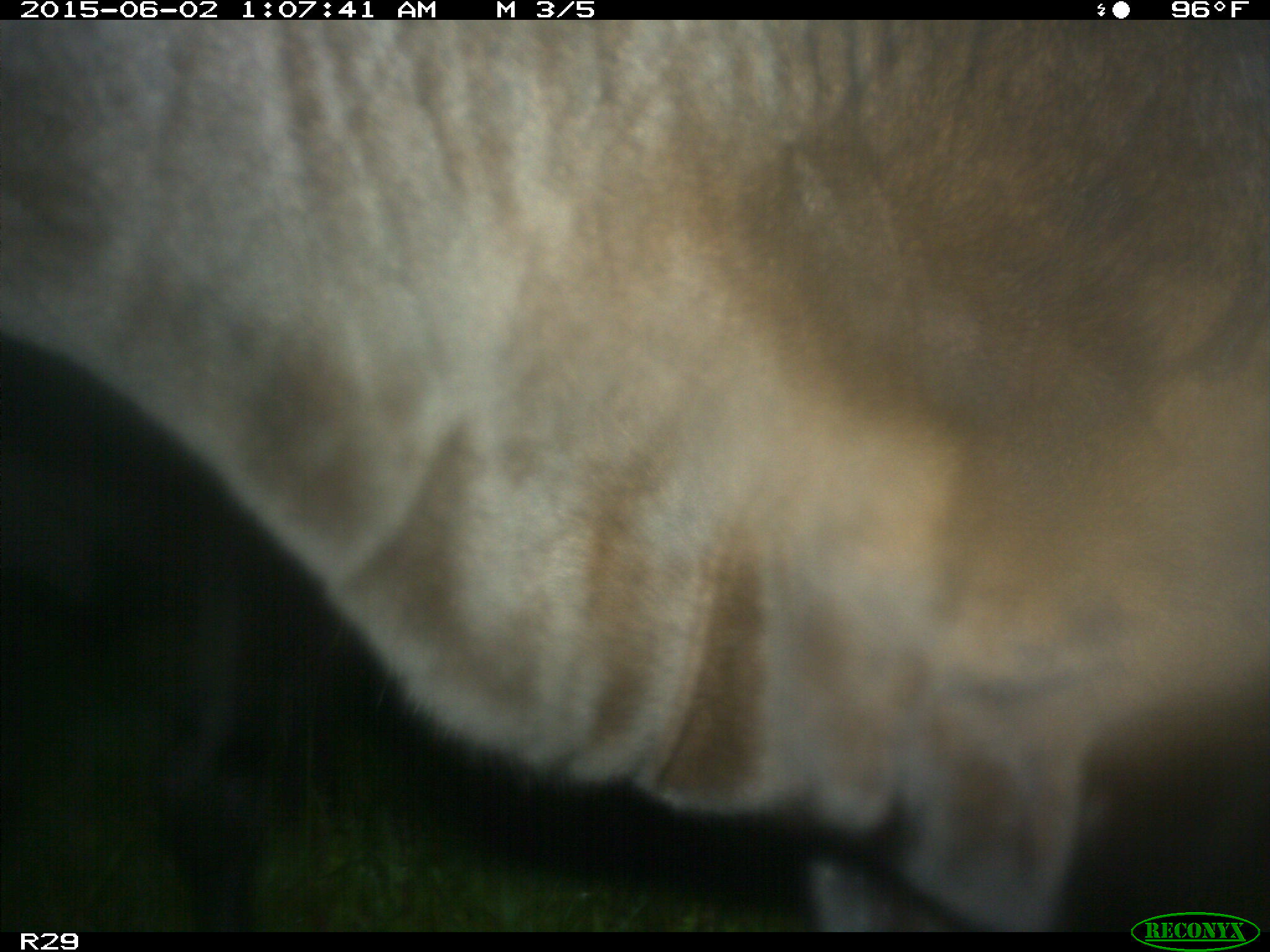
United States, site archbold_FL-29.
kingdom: Animalia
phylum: Chordata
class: Mammalia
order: Artiodactyla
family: Bovidae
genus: Bos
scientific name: Bos taurus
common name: domestic cow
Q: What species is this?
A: Bos taurus (domestic cow).